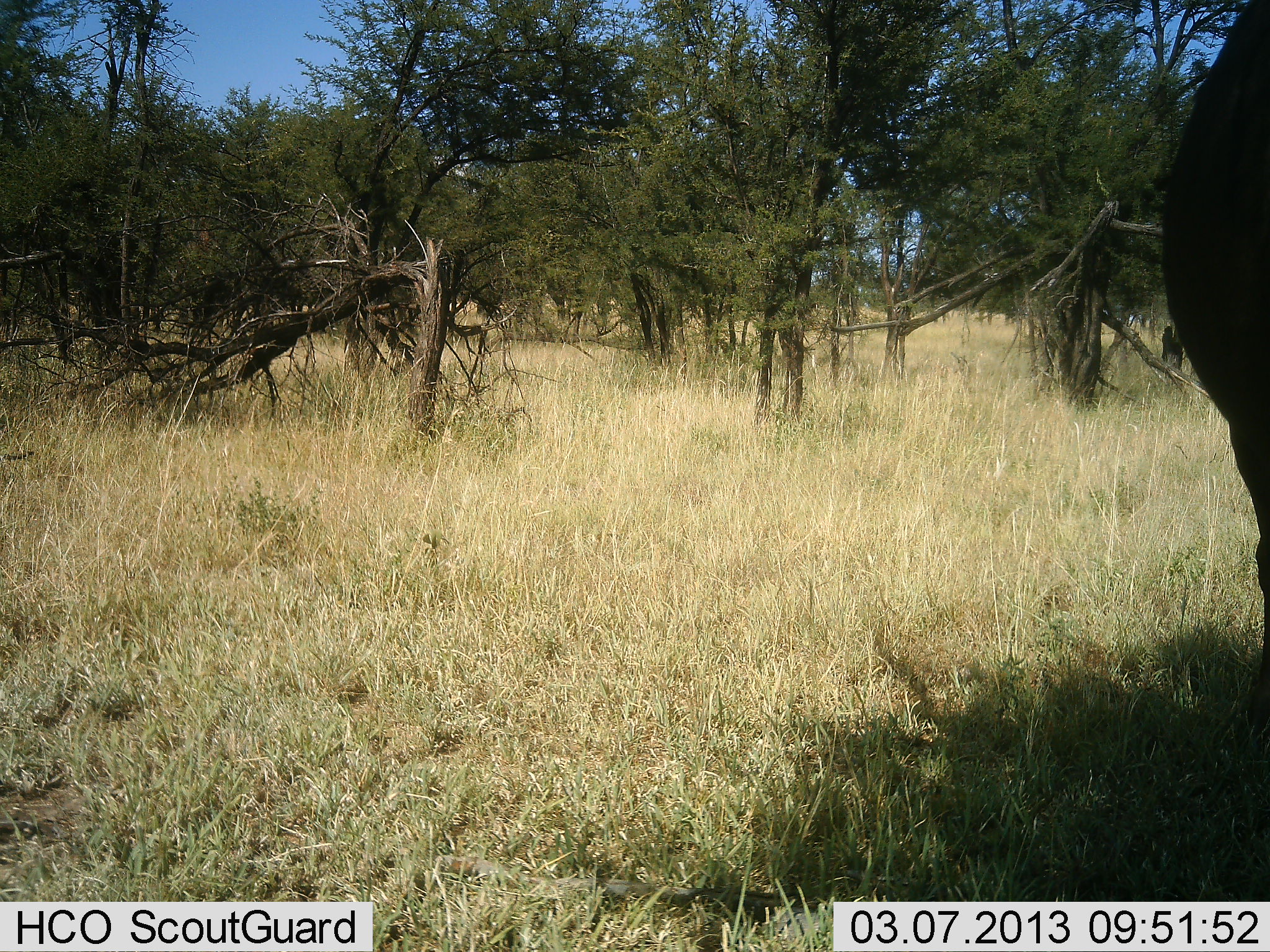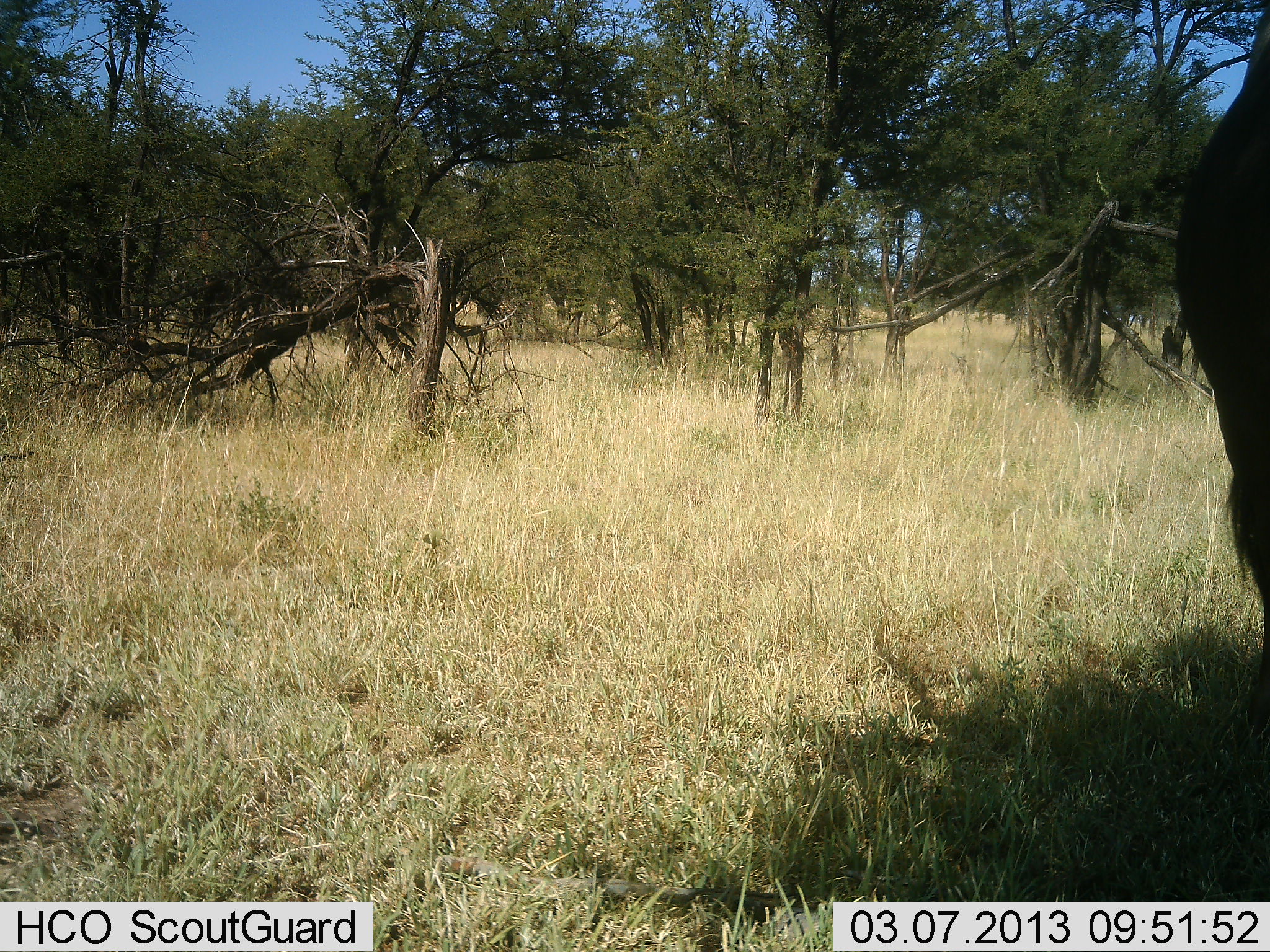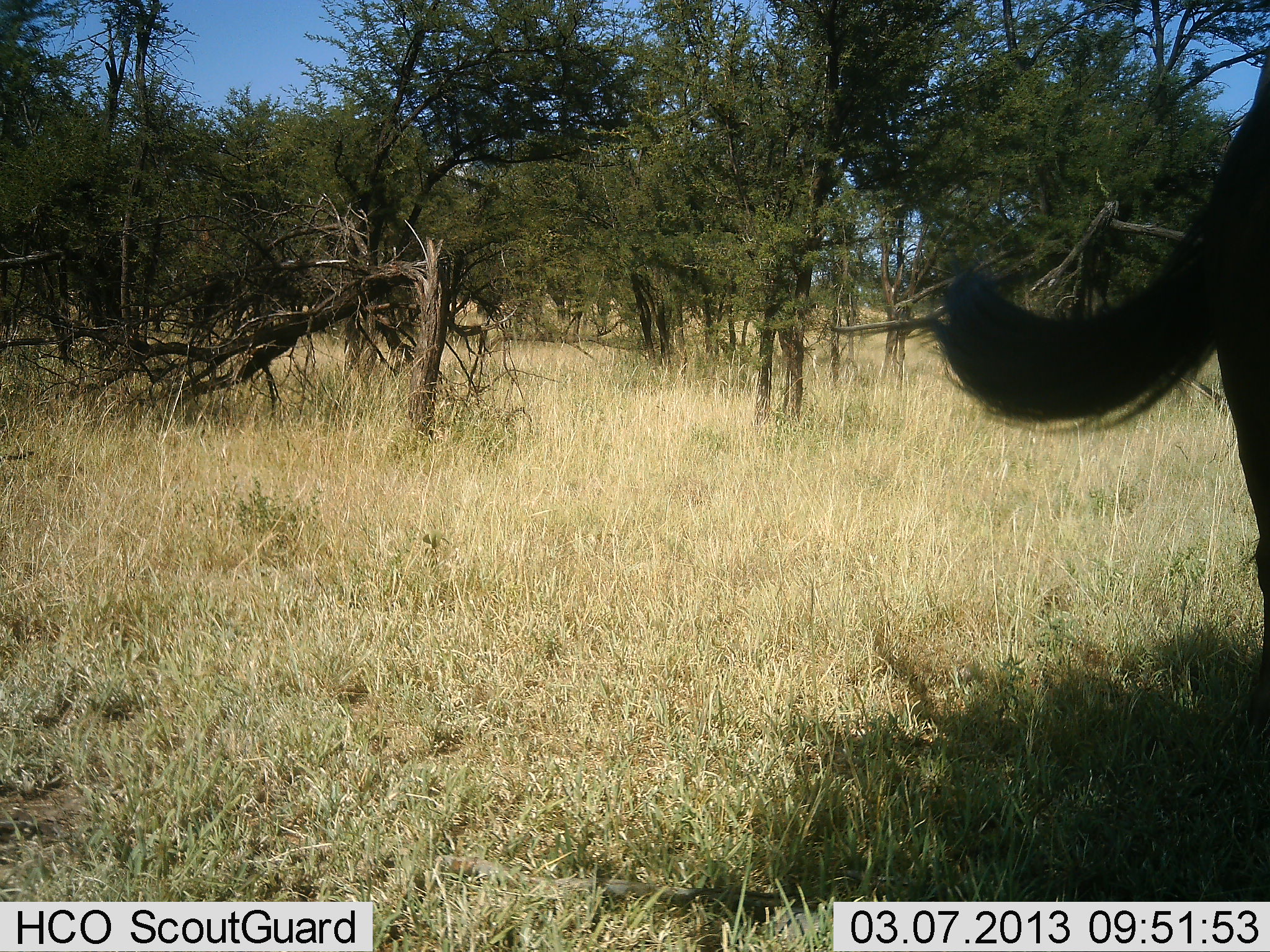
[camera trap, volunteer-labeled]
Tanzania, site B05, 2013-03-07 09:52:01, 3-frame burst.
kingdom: Animalia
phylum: Chordata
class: Mammalia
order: Artiodactyla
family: Bovidae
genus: Syncerus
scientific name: Syncerus caffer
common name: cape buffalo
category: buffalo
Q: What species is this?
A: Buffalo (cape buffalo) (Syncerus caffer).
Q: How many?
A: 1.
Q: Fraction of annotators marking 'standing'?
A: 100%.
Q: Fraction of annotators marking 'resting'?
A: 0%.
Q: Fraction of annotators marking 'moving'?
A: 0%.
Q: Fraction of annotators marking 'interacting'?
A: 0%.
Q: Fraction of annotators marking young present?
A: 0%.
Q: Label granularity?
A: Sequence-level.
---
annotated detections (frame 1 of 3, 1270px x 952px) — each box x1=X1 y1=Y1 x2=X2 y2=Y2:
animal: x1=1160 y1=0 x2=1270 y2=729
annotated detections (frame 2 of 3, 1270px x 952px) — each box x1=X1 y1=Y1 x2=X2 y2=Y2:
animal: x1=1173 y1=1 x2=1270 y2=705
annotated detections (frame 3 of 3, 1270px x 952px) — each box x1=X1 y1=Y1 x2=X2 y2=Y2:
animal: x1=933 y1=0 x2=1270 y2=737